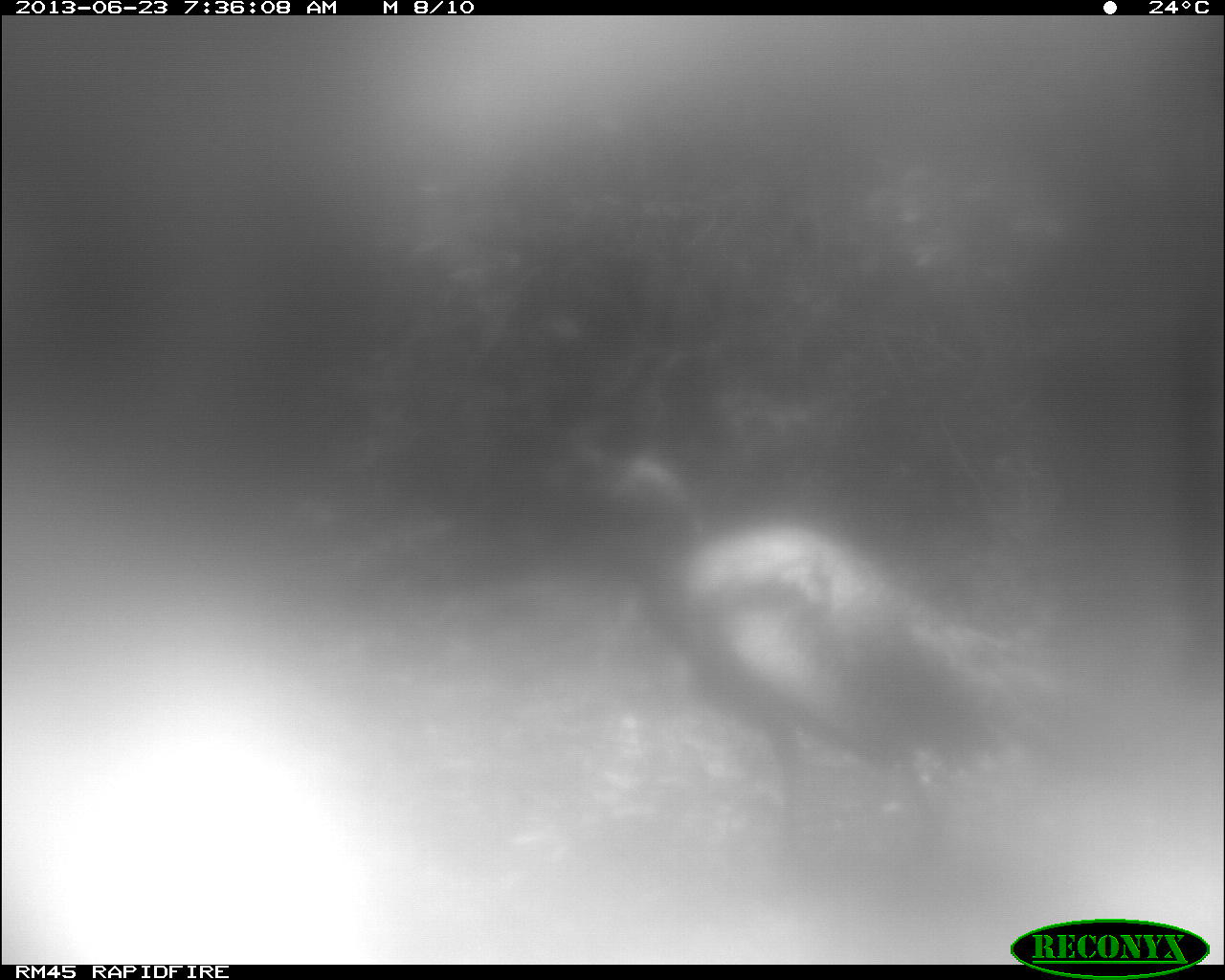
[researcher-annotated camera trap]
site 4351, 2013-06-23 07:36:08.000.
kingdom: Animalia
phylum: Chordata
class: Aves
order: Galliformes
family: Phasianidae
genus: Meleagris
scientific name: Meleagris ocellata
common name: ocellated turkey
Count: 1.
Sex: male.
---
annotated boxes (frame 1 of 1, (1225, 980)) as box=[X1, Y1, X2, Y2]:
meleagris ocellata: box=[598, 455, 1099, 840]